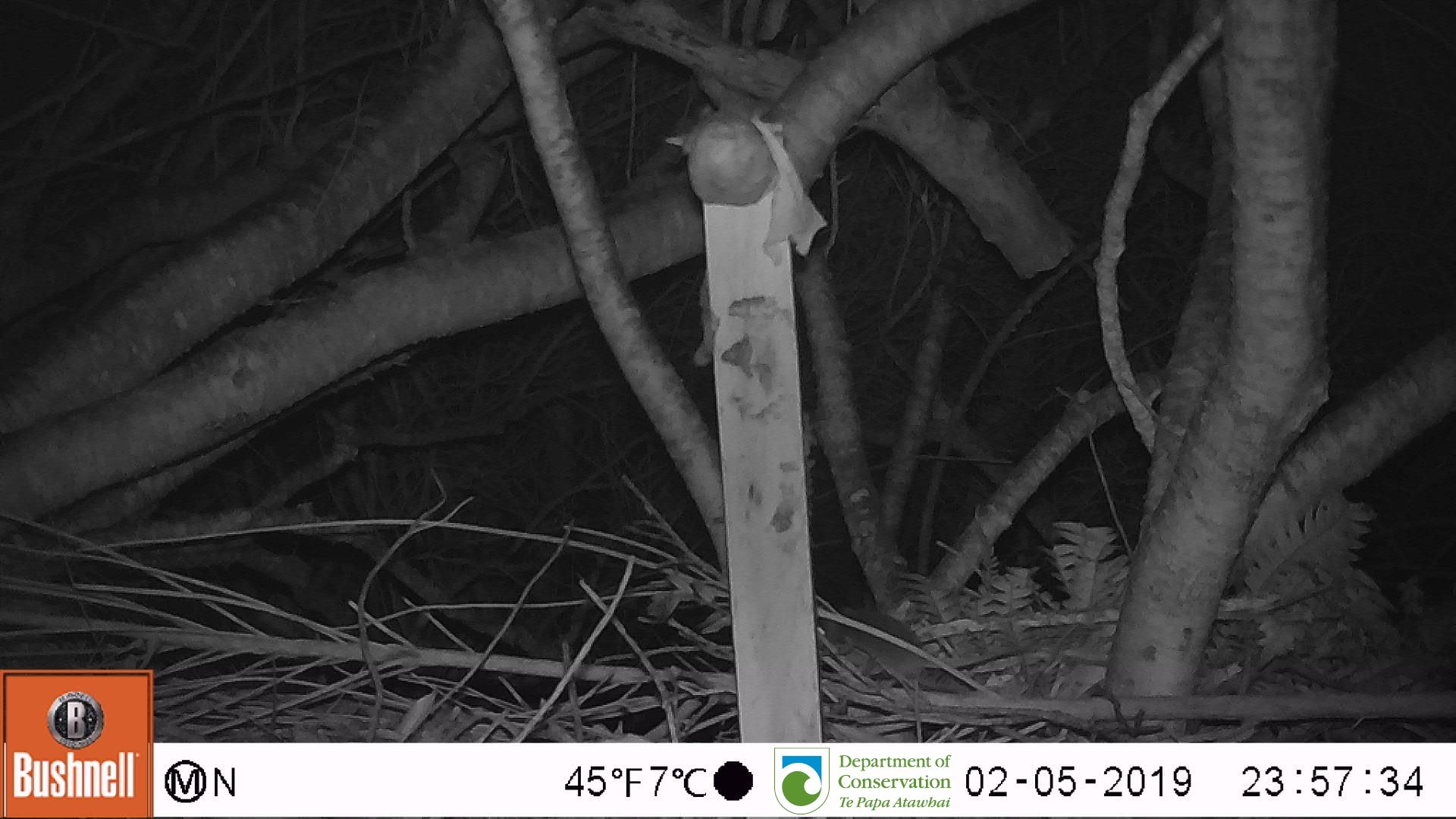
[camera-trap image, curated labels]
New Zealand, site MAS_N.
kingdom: Animalia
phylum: Chordata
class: Mammalia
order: Rodentia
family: Muridae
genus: Mus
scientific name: Mus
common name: mouse